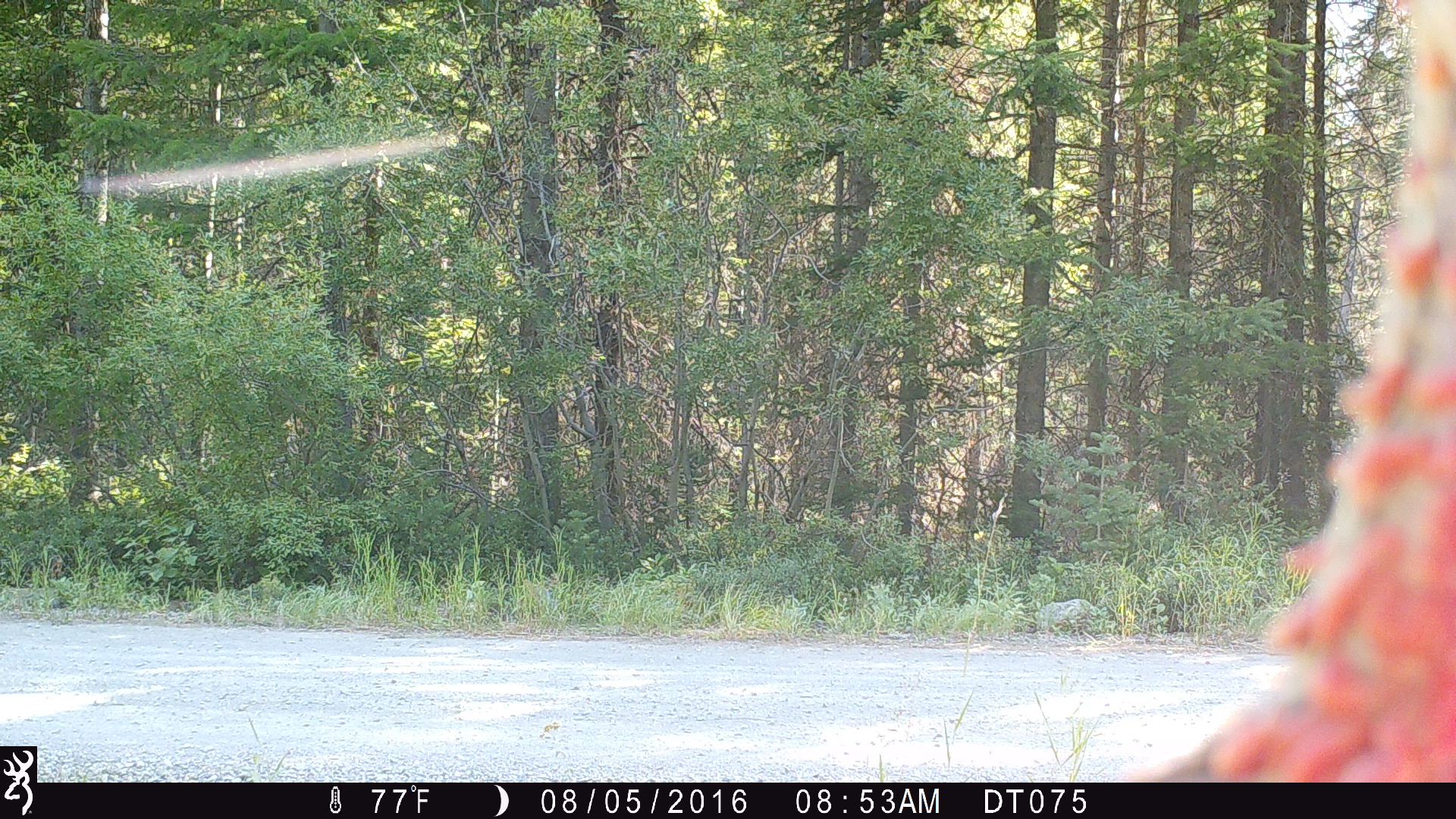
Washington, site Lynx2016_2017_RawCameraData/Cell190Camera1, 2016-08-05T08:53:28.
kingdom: Animalia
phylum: Chordata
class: Aves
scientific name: Aves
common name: birds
Aves (birds). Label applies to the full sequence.